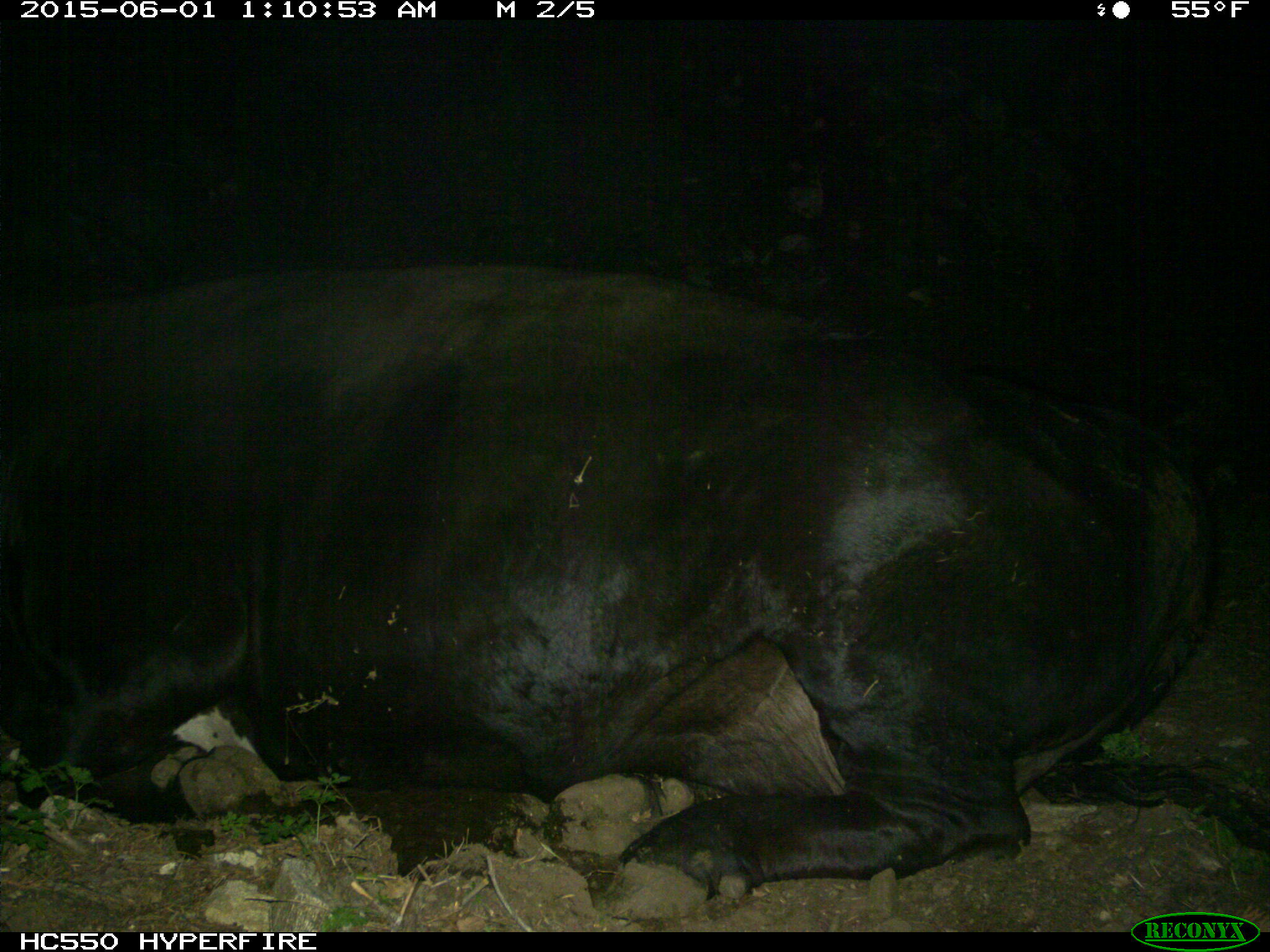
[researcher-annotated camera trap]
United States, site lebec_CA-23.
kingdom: Animalia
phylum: Chordata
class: Mammalia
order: Artiodactyla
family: Bovidae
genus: Bos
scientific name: Bos taurus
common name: domestic cow